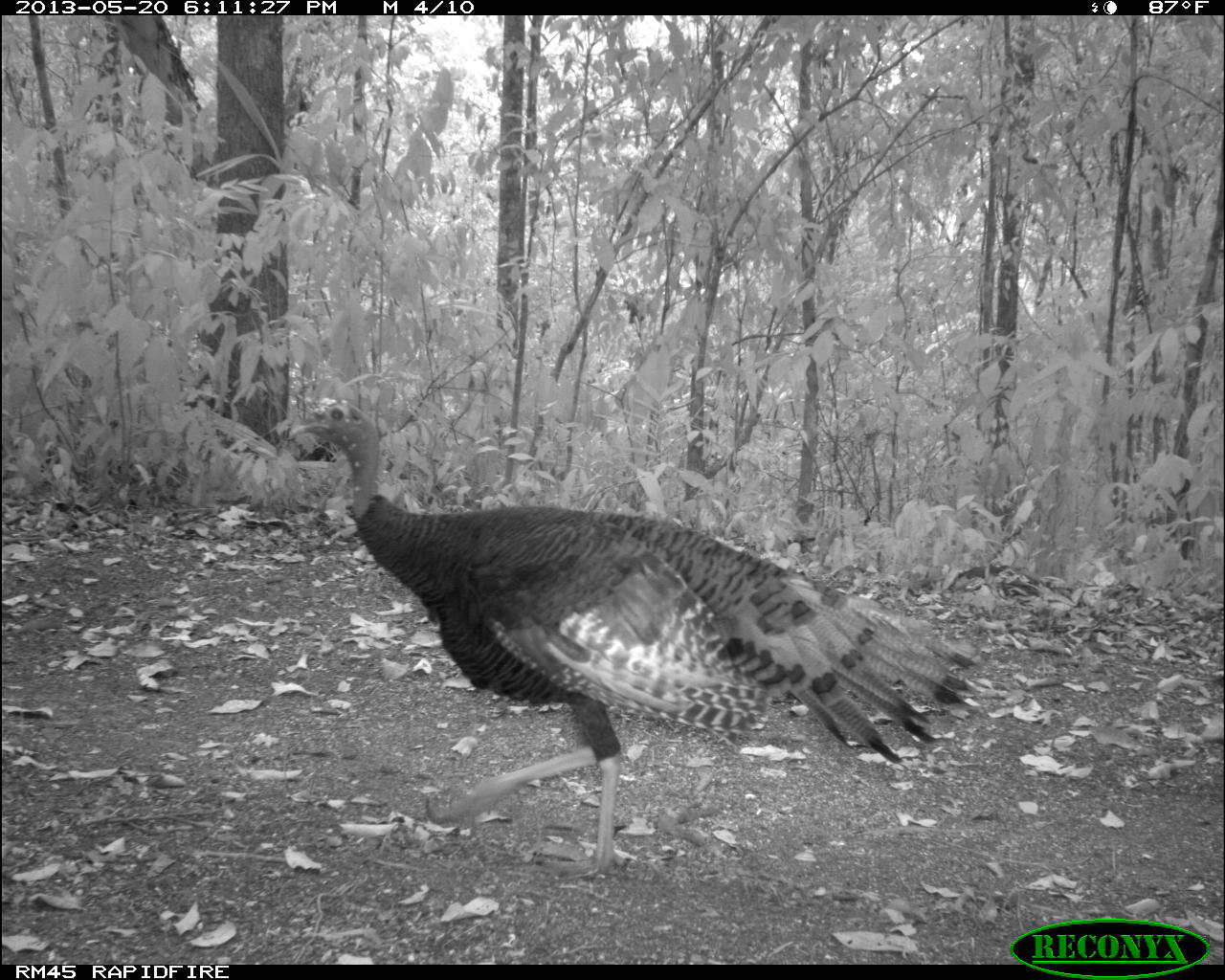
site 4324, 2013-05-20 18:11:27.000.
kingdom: Animalia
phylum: Chordata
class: Aves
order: Galliformes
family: Phasianidae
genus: Meleagris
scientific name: Meleagris ocellata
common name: ocellated turkey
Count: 1.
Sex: female.